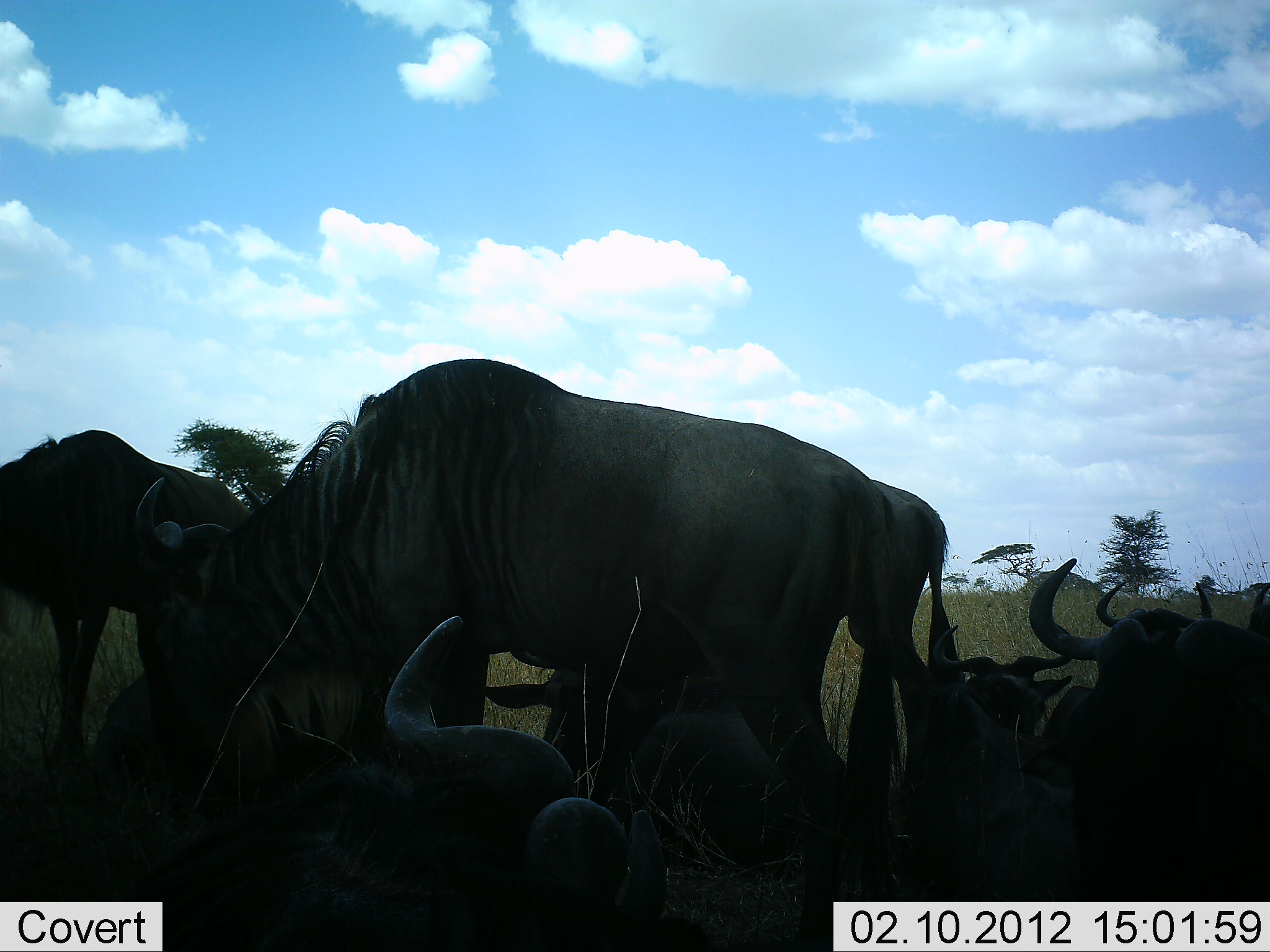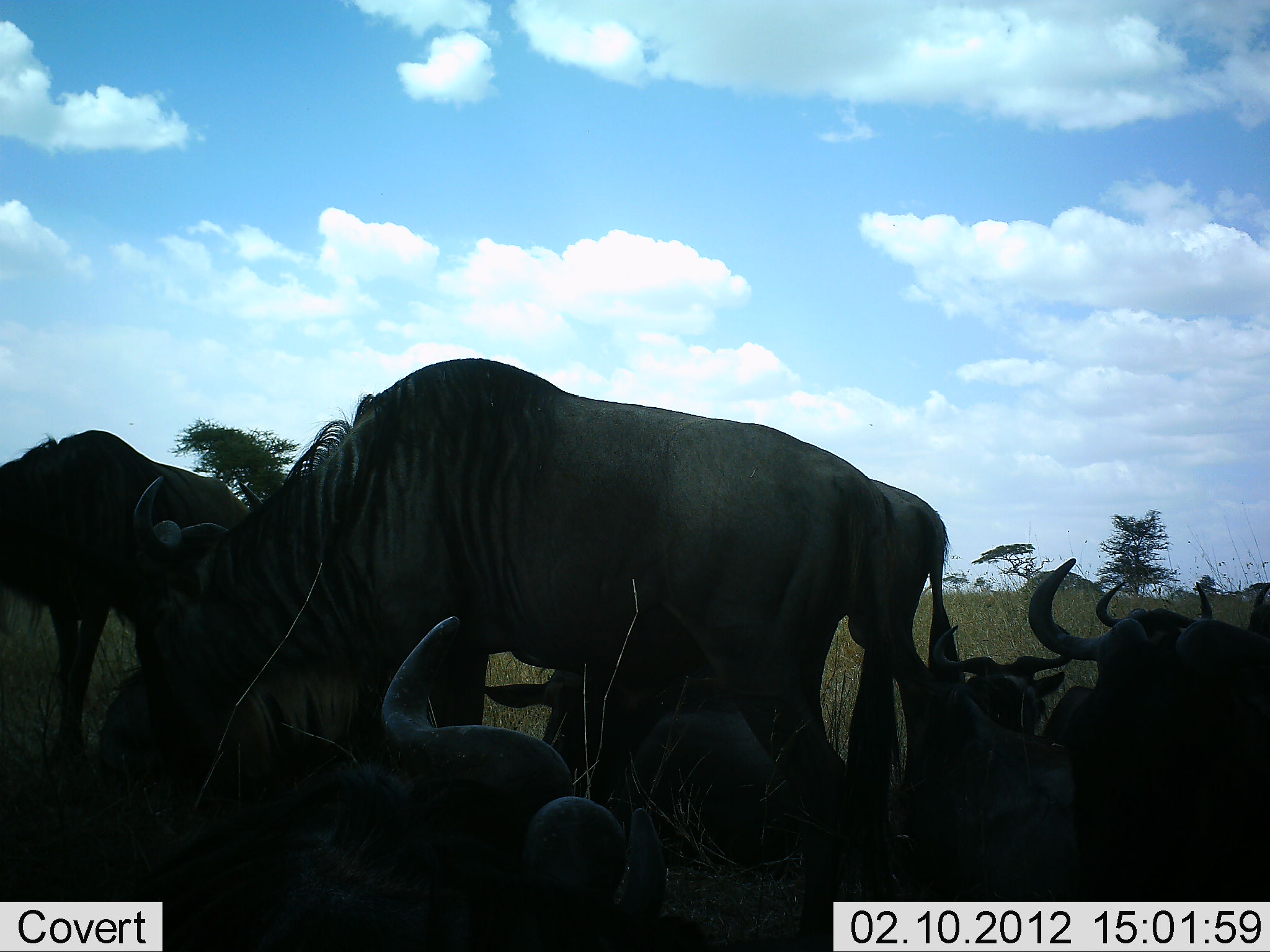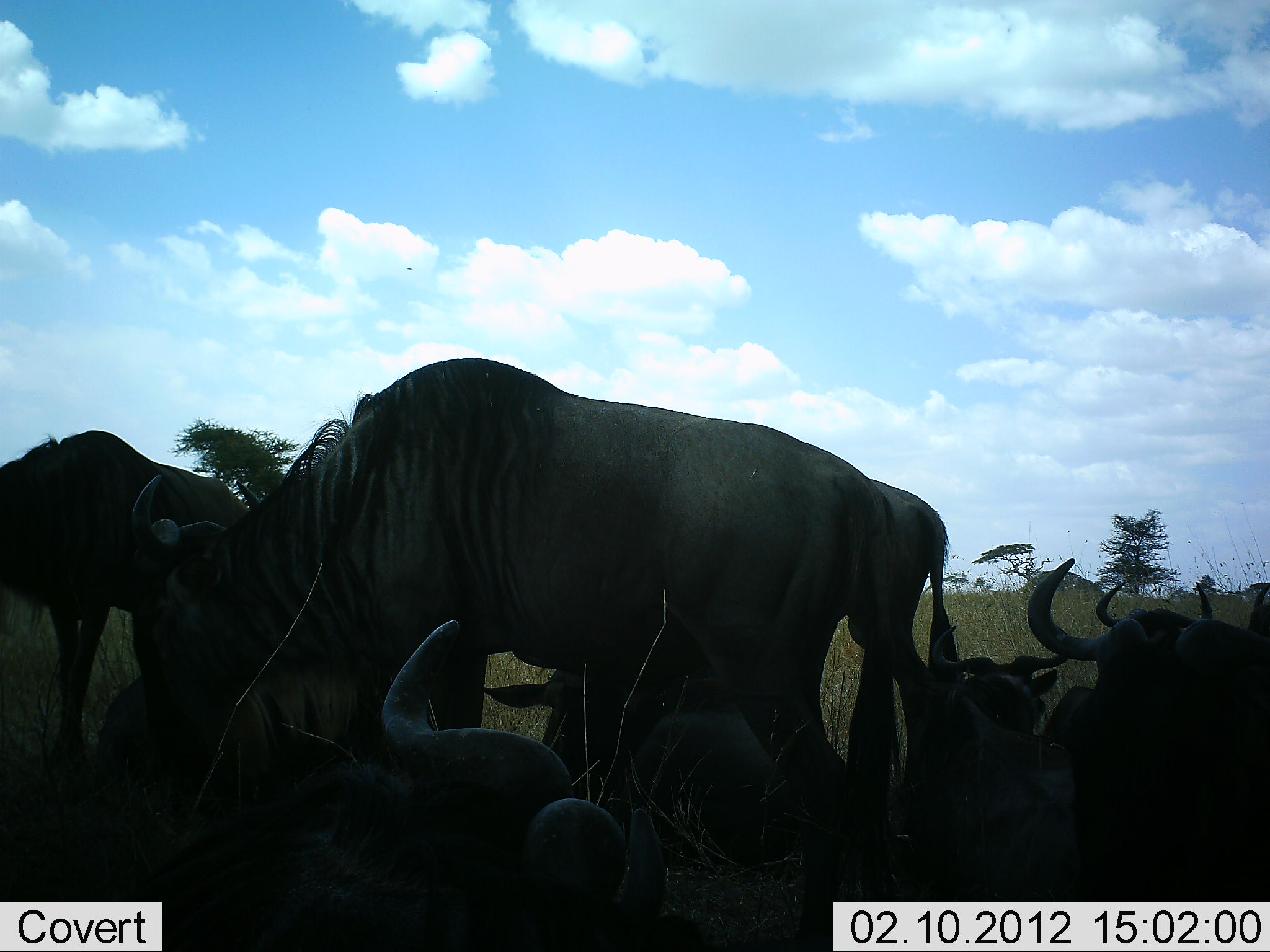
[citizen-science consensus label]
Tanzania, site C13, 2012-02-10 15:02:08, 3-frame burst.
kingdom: Animalia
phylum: Chordata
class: Mammalia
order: Artiodactyla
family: Bovidae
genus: Connochaetes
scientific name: Connochaetes taurinus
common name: blue wildebeest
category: wildebeest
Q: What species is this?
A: Wildebeest (blue wildebeest) (Connochaetes taurinus).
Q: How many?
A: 8.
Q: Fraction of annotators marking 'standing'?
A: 79%.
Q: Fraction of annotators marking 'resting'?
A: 100%.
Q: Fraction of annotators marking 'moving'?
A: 3%.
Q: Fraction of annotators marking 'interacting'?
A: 0%.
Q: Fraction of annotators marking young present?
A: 0%.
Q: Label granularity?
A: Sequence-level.